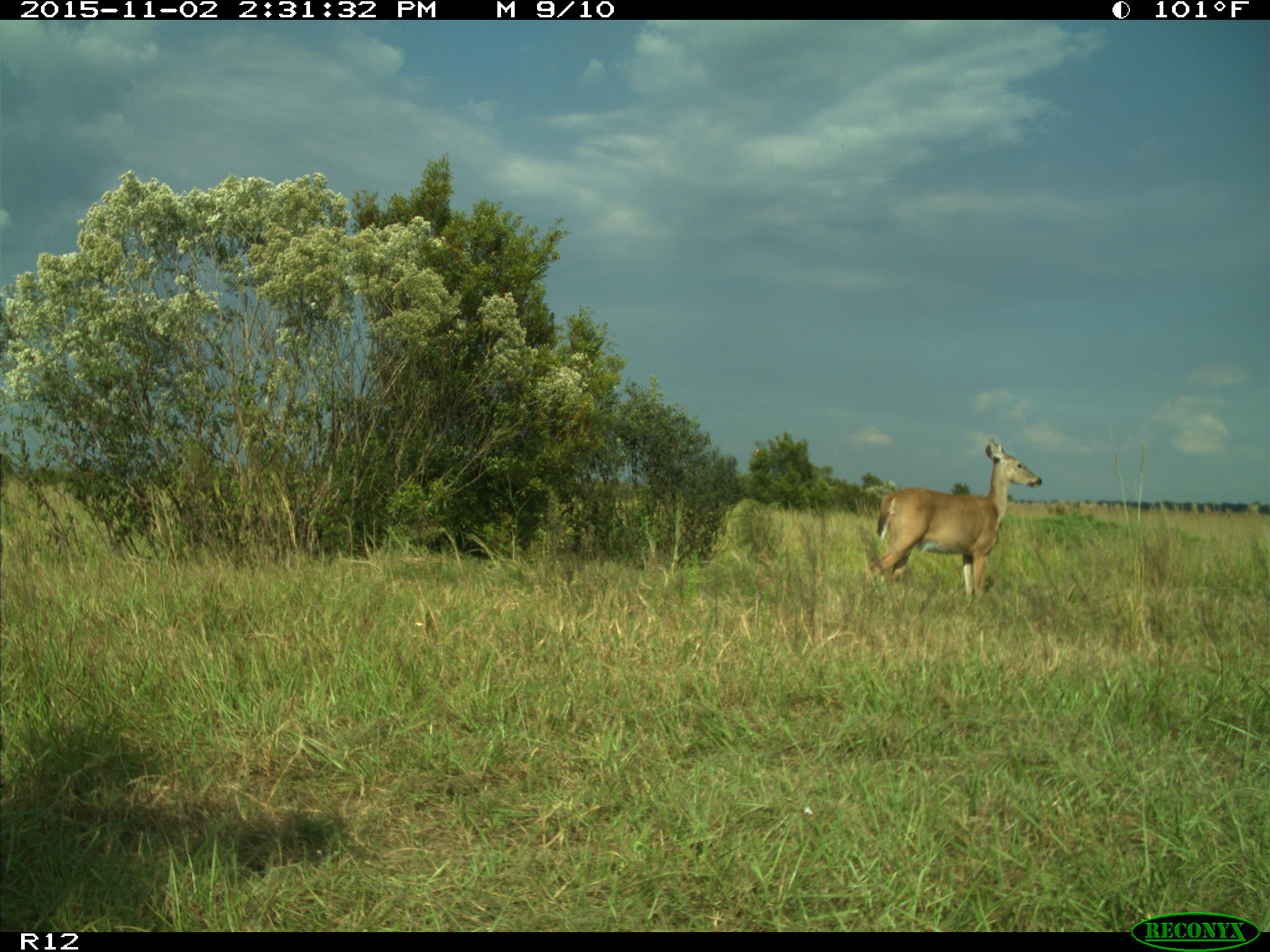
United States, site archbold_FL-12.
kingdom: Animalia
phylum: Chordata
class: Mammalia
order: Artiodactyla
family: Cervidae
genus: Odocoileus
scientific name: Odocoileus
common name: deer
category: unidentified deer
Unidentified deer (deer) (Odocoileus).